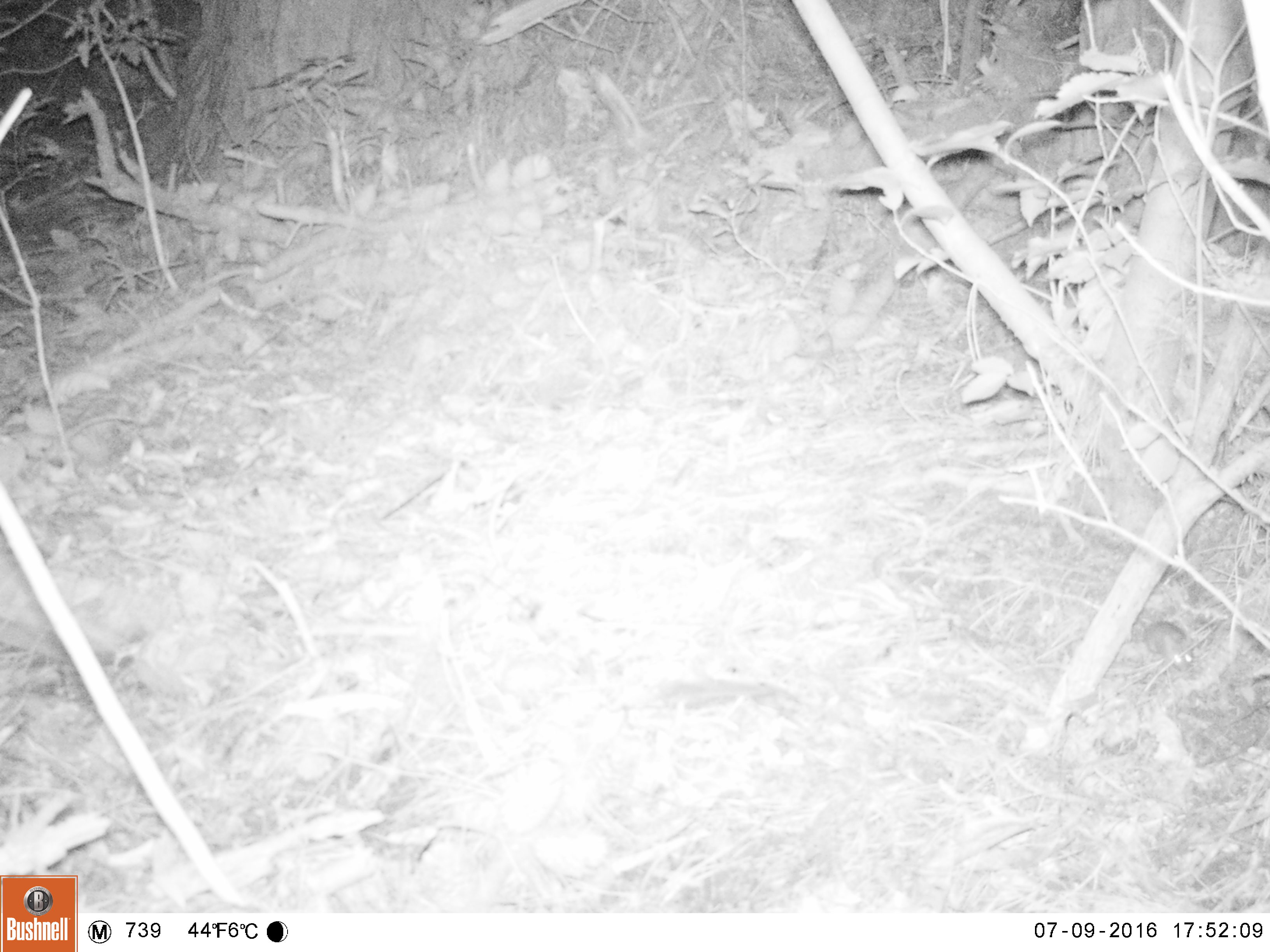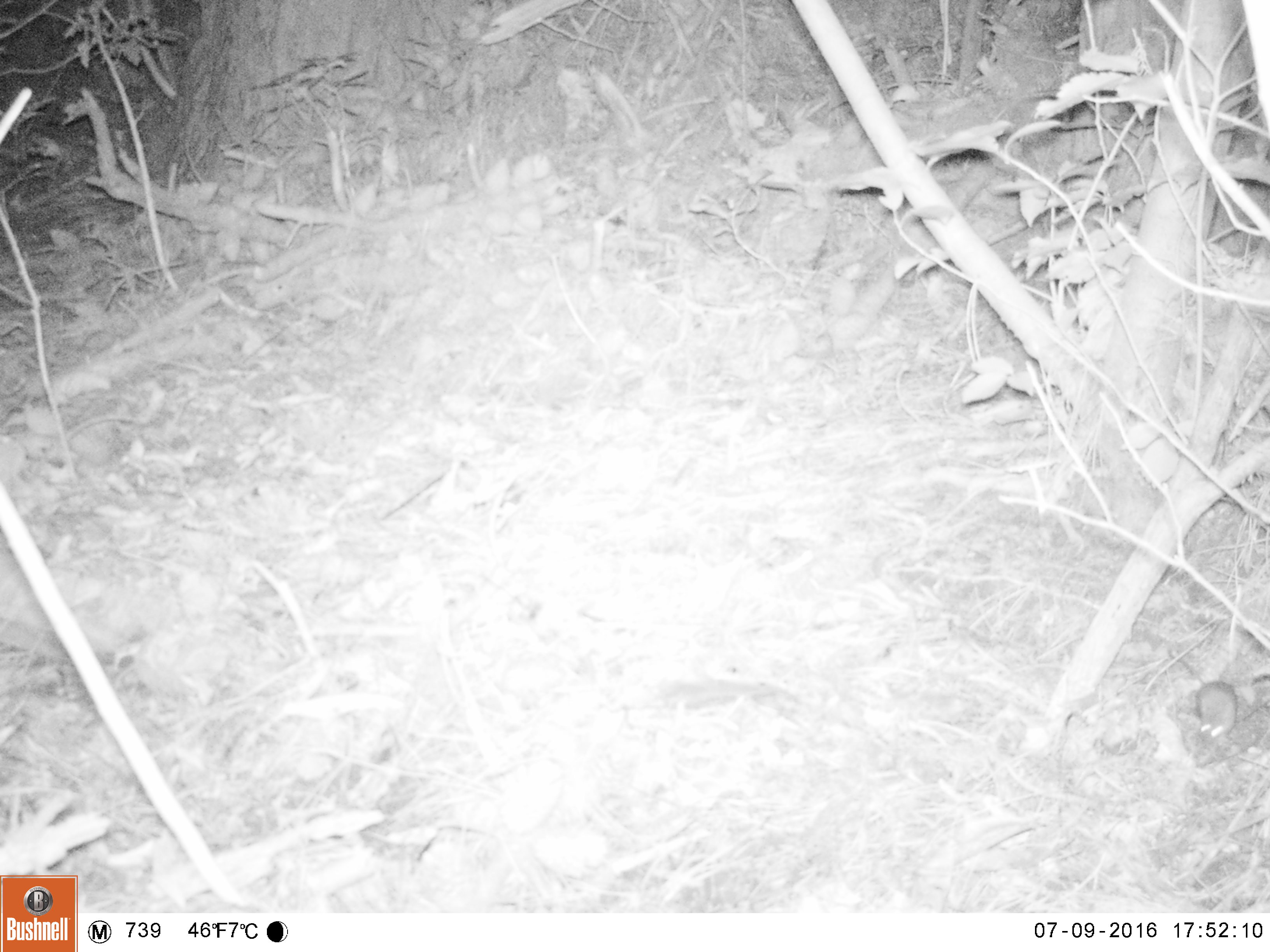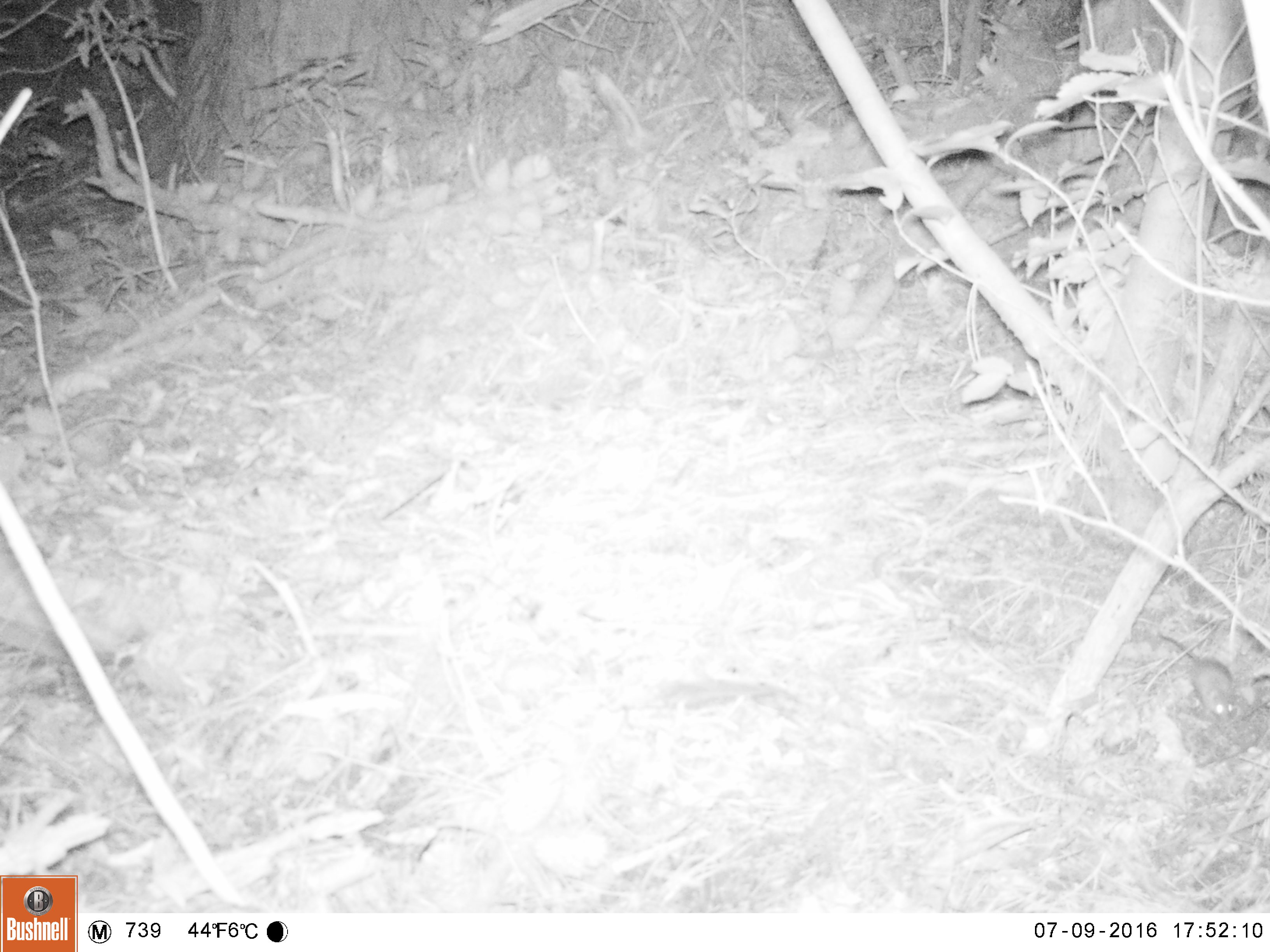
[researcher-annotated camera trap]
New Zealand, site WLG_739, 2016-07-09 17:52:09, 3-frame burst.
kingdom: Animalia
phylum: Chordata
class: Mammalia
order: Rodentia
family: Muridae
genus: Mus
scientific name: Mus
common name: mouse